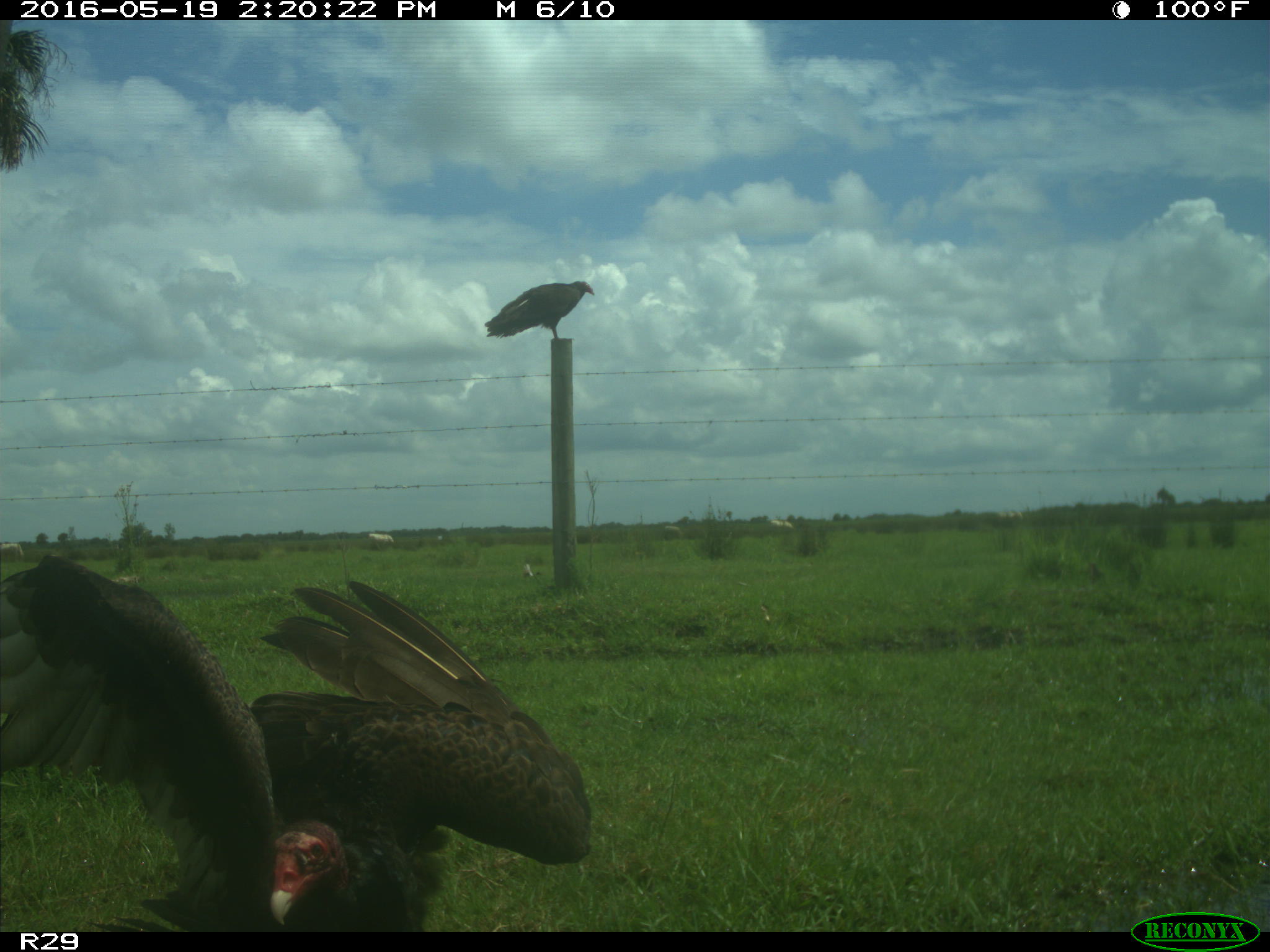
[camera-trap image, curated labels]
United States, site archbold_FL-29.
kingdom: Animalia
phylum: Chordata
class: Aves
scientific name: Aves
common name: birds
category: unidentified bird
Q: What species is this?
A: Unidentified bird (birds) (Aves).